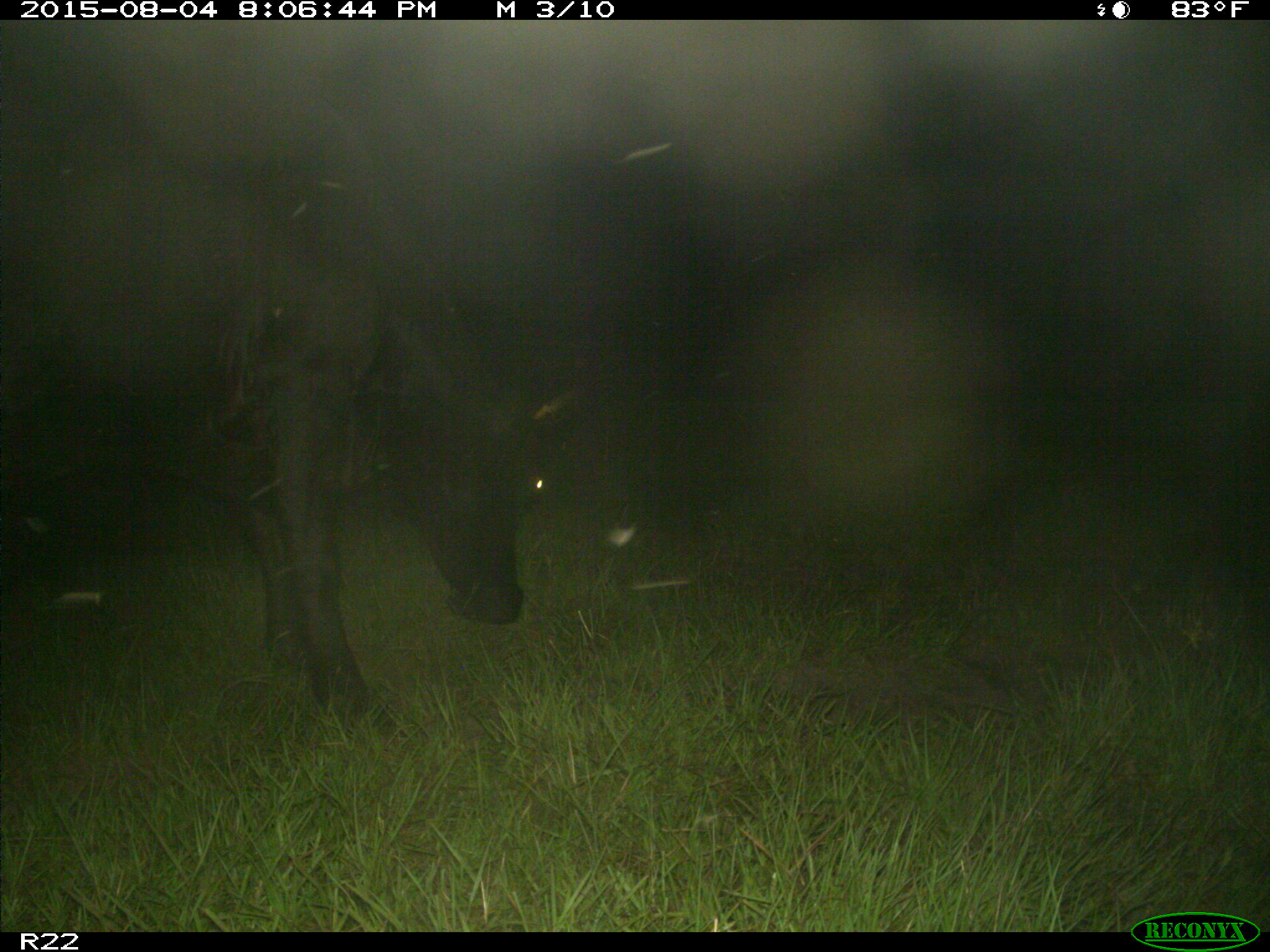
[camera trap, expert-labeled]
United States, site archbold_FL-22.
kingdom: Animalia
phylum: Chordata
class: Mammalia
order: Artiodactyla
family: Bovidae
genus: Bos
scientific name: Bos taurus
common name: domestic cow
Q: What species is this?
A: Bos taurus (domestic cow).